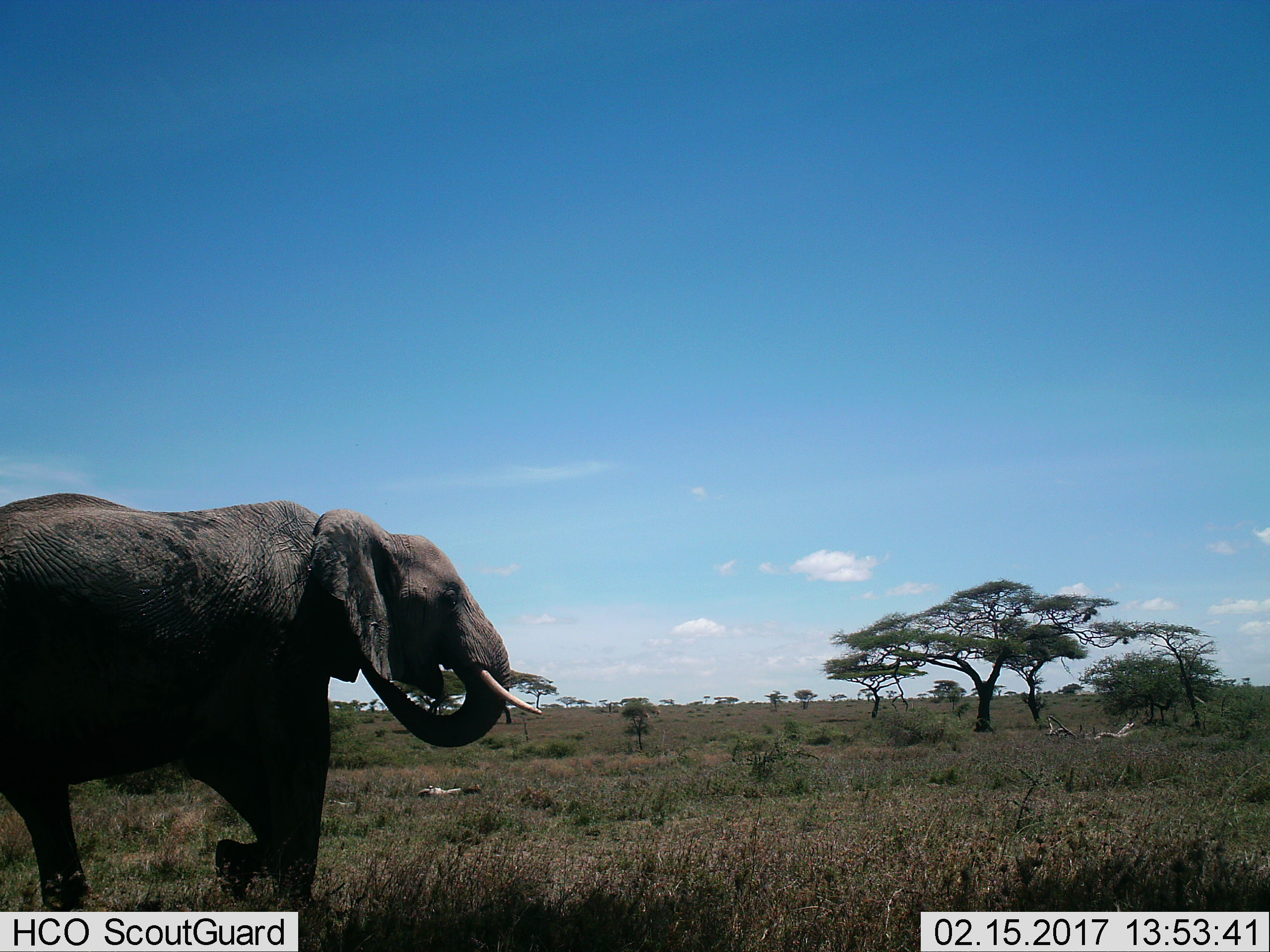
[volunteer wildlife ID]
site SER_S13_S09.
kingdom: Animalia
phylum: Chordata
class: Mammalia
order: Proboscidea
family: Elephantidae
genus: Loxodonta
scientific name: Loxodonta africana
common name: african bush elephant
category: elephant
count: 1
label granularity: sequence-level